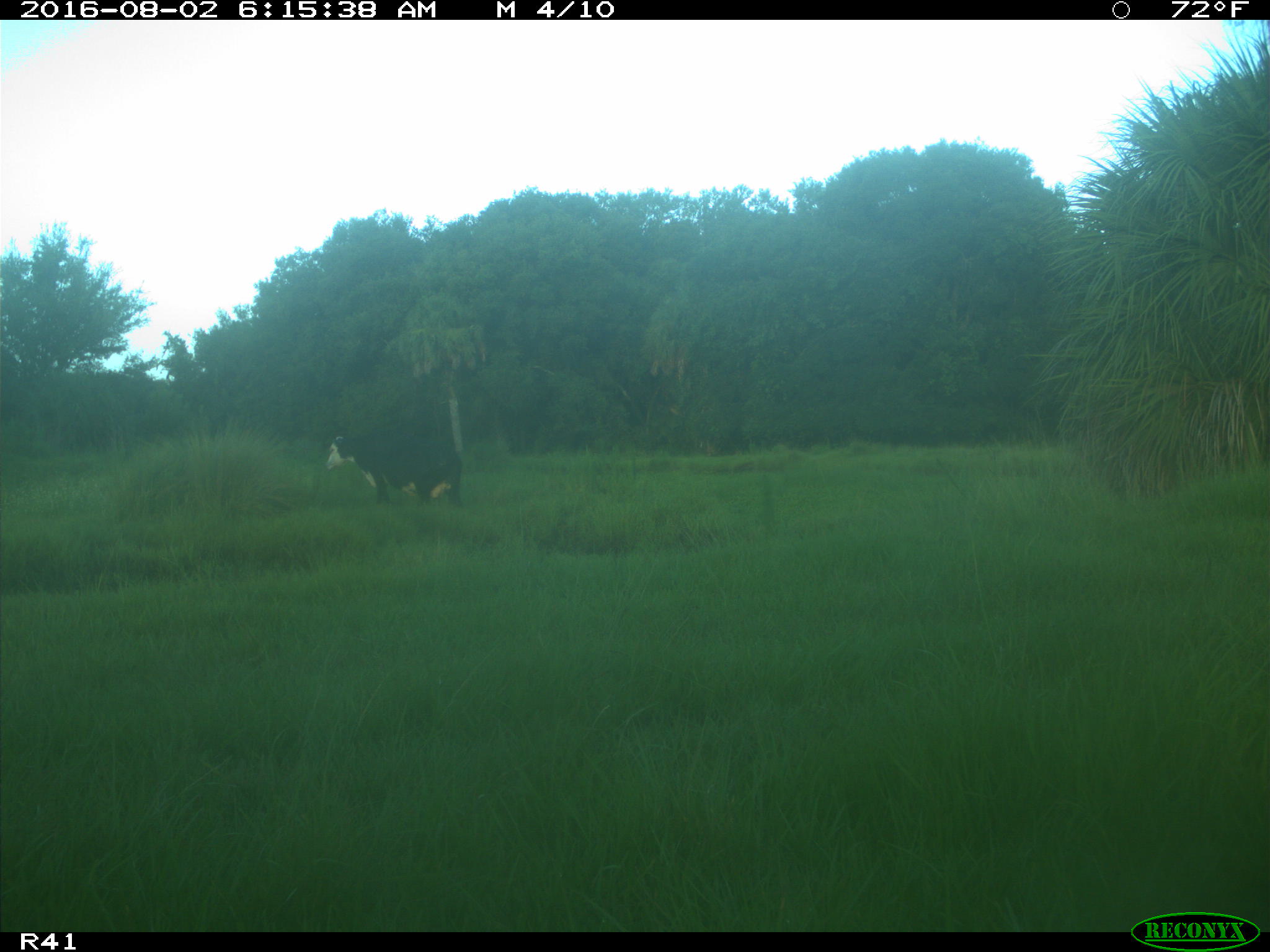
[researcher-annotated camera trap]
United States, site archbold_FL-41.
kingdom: Animalia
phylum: Chordata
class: Mammalia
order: Artiodactyla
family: Bovidae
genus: Bos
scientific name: Bos taurus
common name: domestic cow